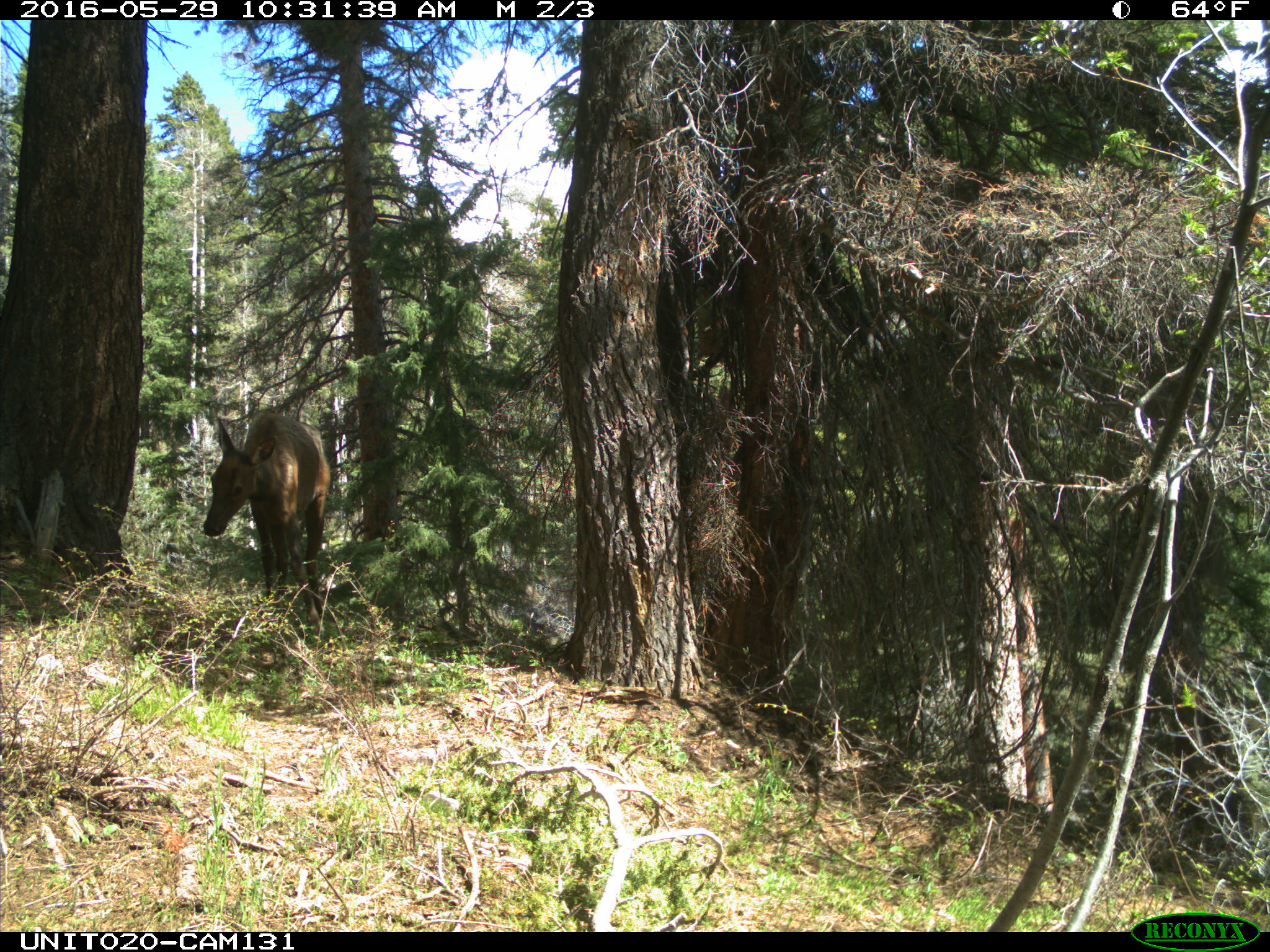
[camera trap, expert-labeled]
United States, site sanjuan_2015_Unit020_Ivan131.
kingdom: Animalia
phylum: Chordata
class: Mammalia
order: Artiodactyla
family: Cervidae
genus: Cervus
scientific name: Cervus elaphus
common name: red deer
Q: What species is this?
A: Cervus elaphus (red deer).